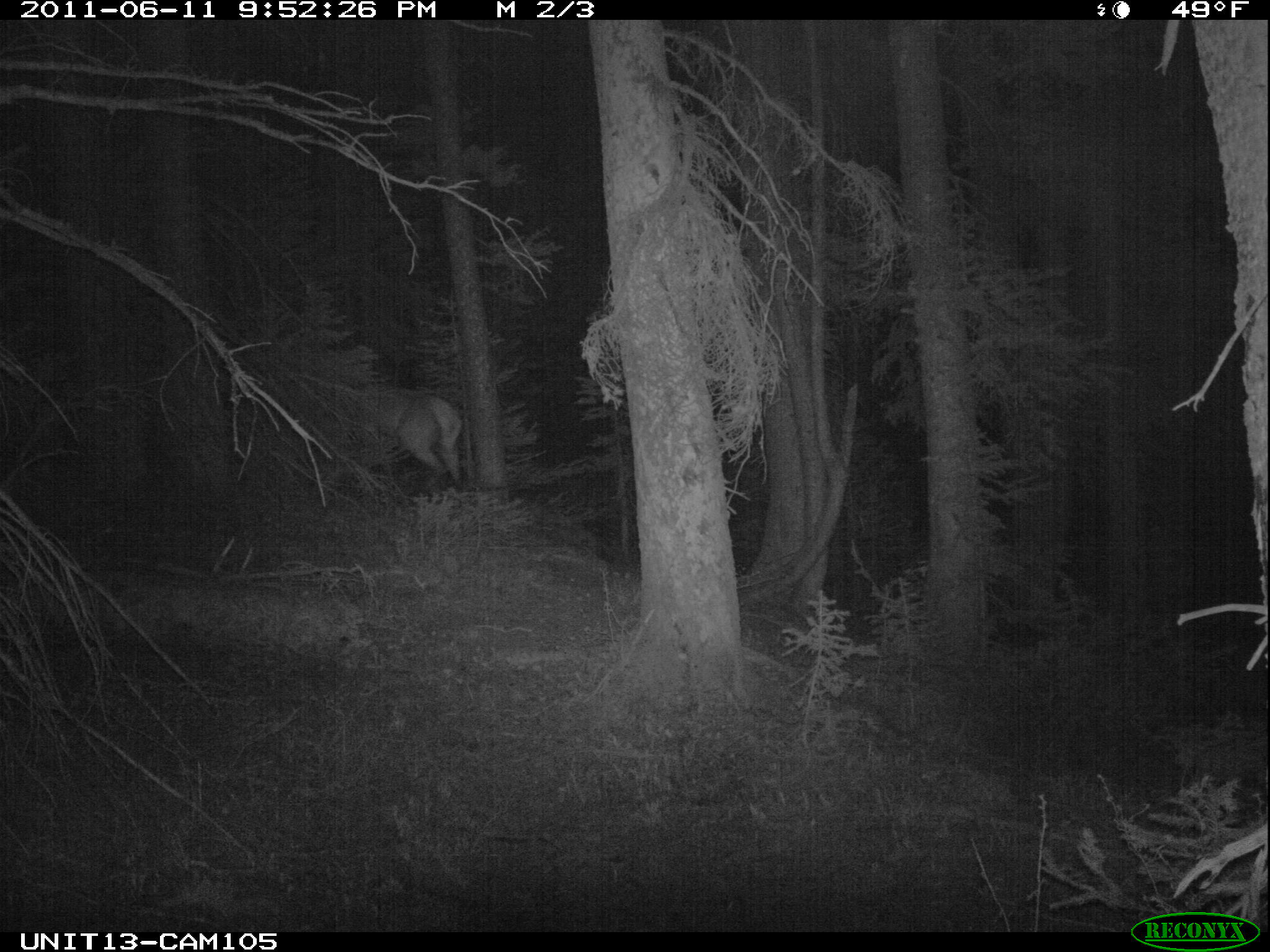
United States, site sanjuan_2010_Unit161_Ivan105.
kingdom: Animalia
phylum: Chordata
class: Mammalia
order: Artiodactyla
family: Cervidae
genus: Cervus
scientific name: Cervus elaphus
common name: red deer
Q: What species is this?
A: Cervus elaphus (red deer).